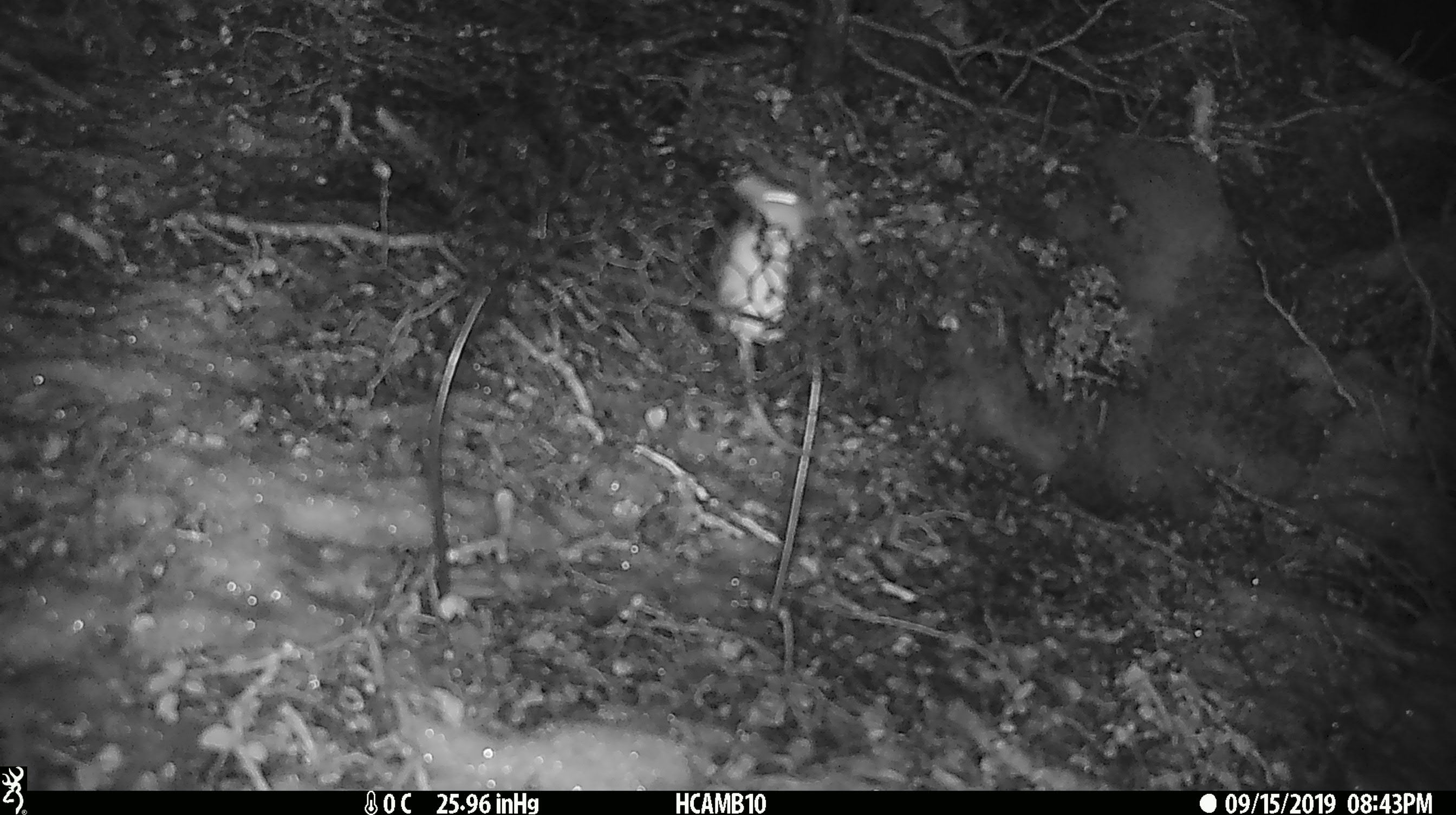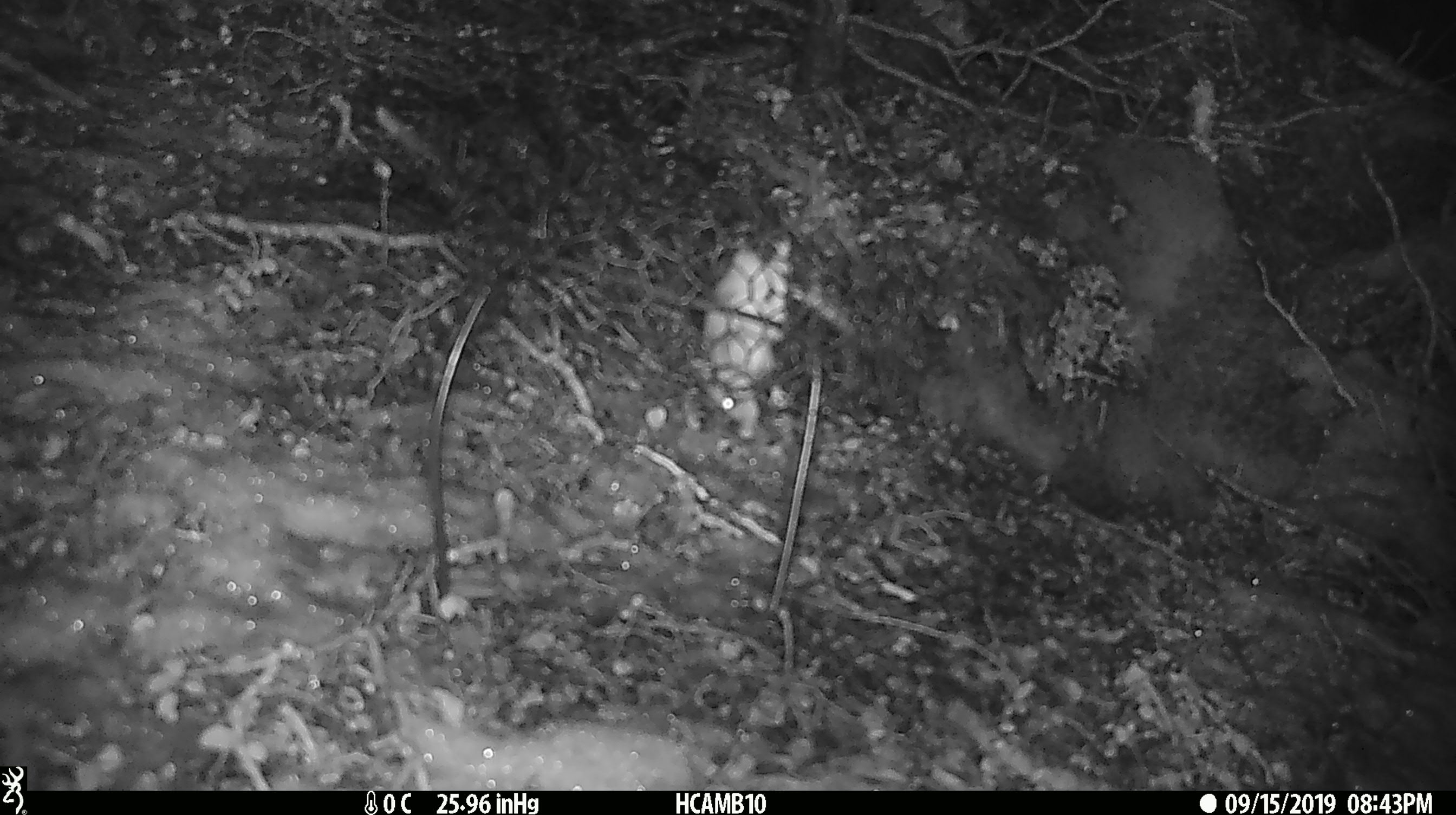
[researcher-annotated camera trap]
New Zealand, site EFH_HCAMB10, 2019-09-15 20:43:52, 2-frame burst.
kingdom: Animalia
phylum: Chordata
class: Mammalia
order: Rodentia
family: Muridae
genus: Mus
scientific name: Mus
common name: mouse